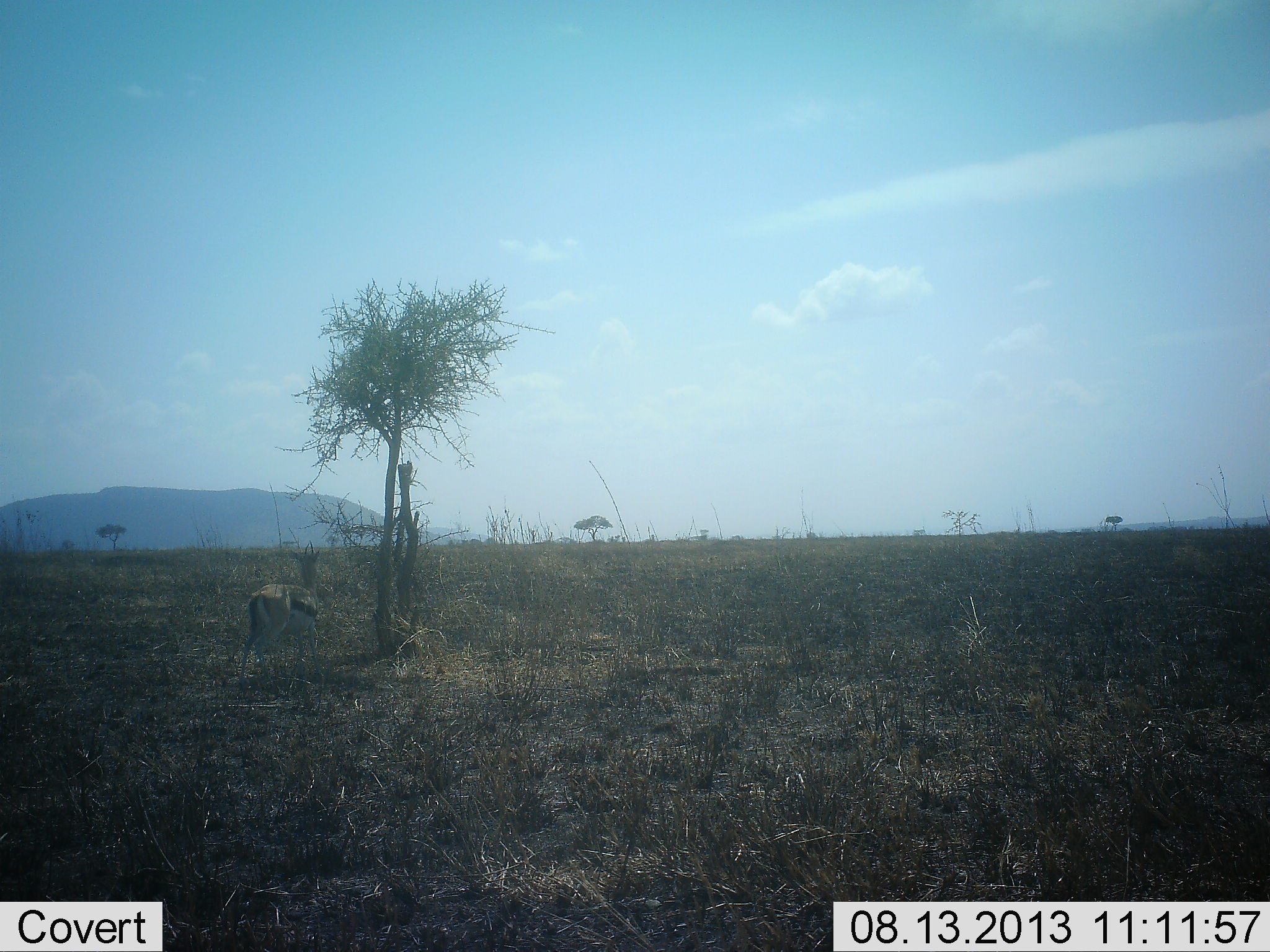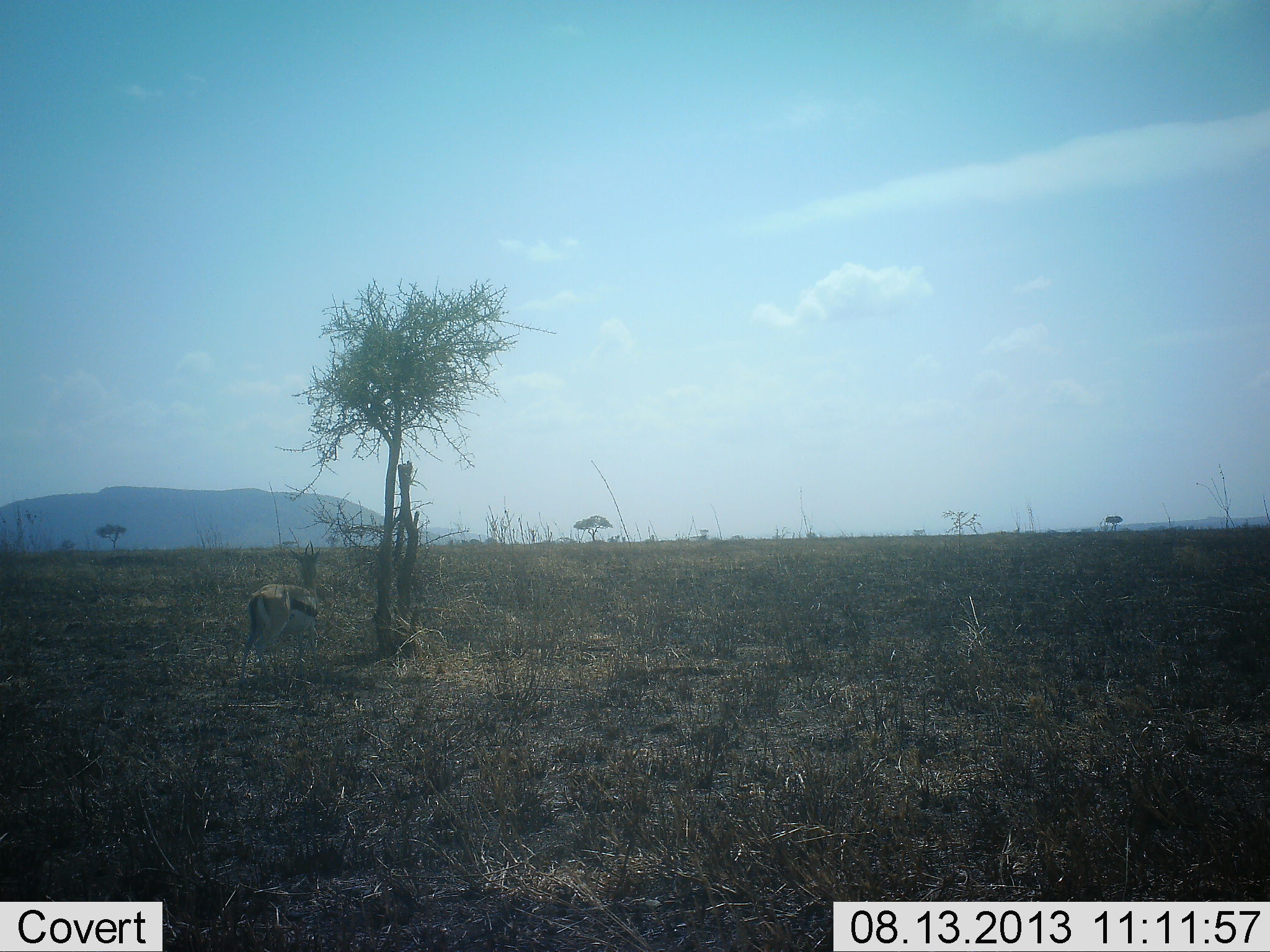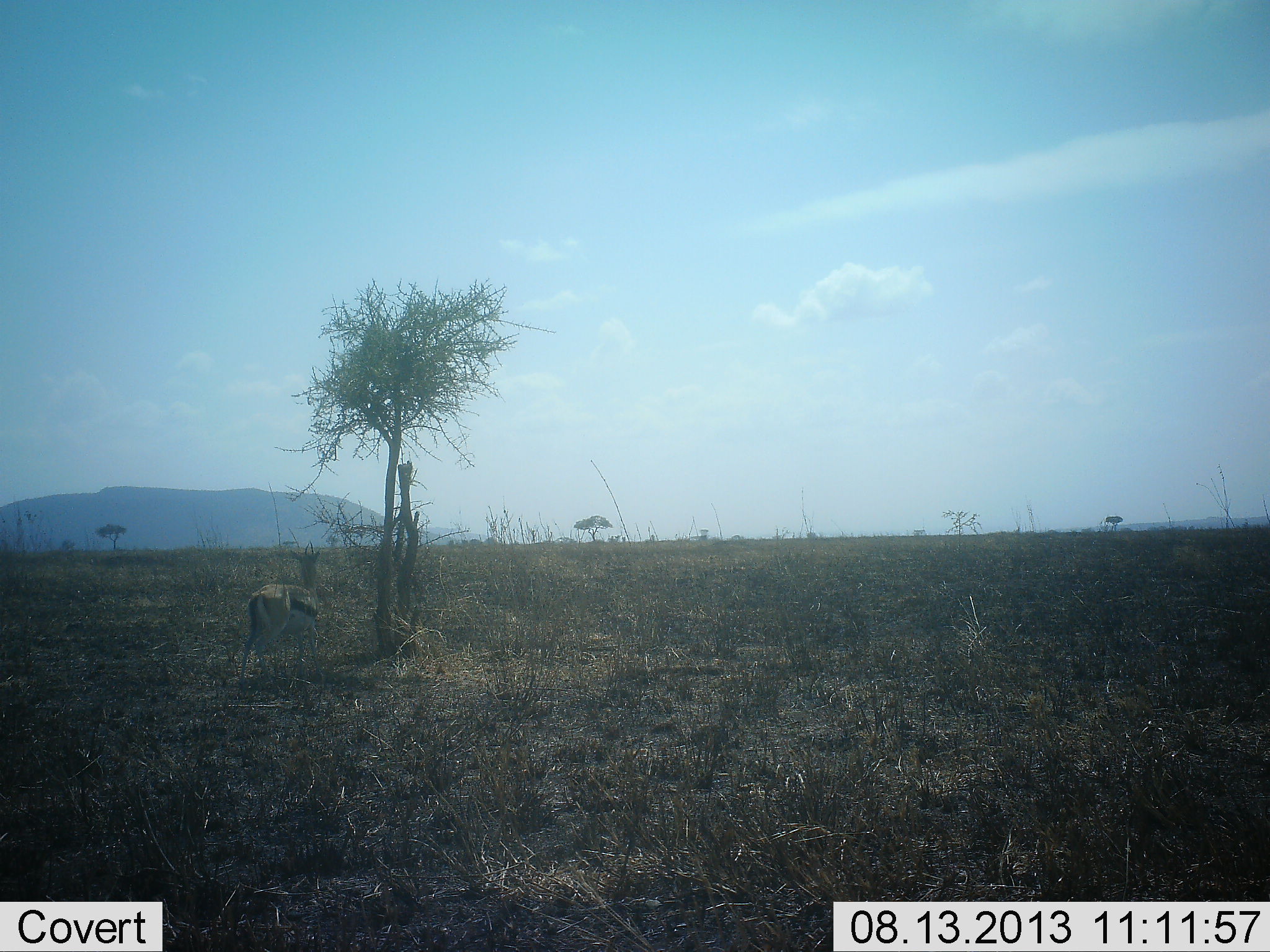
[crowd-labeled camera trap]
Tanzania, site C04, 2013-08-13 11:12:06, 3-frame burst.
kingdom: Animalia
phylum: Chordata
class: Mammalia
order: Artiodactyla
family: Bovidae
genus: Eudorcas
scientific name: Eudorcas thomsonii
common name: thomson's gazelle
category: gazellethomsons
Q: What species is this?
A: Gazellethomsons (thomson's gazelle) (Eudorcas thomsonii).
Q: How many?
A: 1.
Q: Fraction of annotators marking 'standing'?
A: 100%.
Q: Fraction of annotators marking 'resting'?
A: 0%.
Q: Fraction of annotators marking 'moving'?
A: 0%.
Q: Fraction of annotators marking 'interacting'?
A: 0%.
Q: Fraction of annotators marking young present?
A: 0%.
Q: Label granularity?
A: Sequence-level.